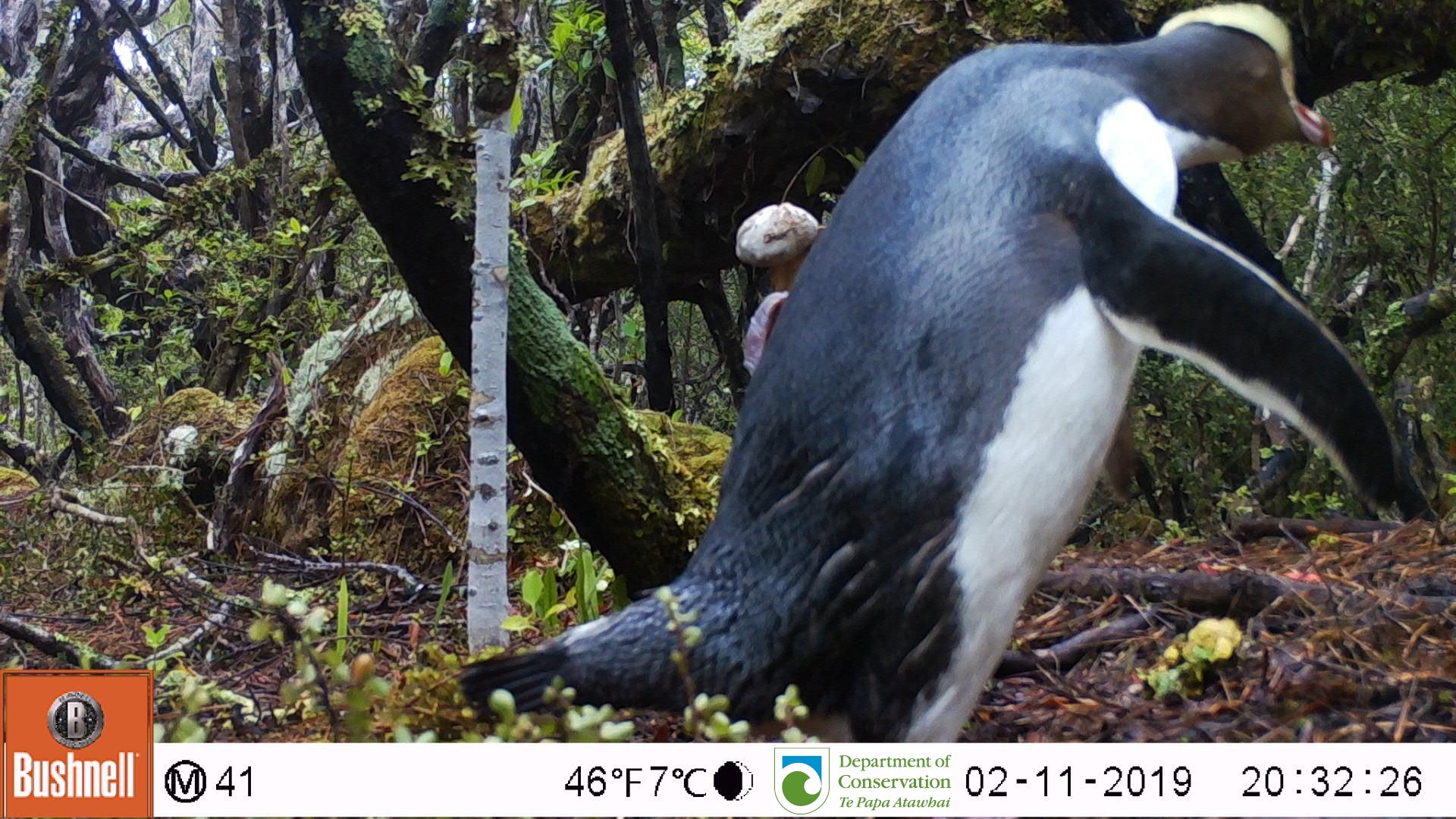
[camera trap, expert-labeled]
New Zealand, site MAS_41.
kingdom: Animalia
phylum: Chordata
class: Aves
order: Sphenisciformes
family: Spheniscidae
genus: Megadyptes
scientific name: Megadyptes antipodes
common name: yellow-eyed penguin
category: yellow eyed penguin